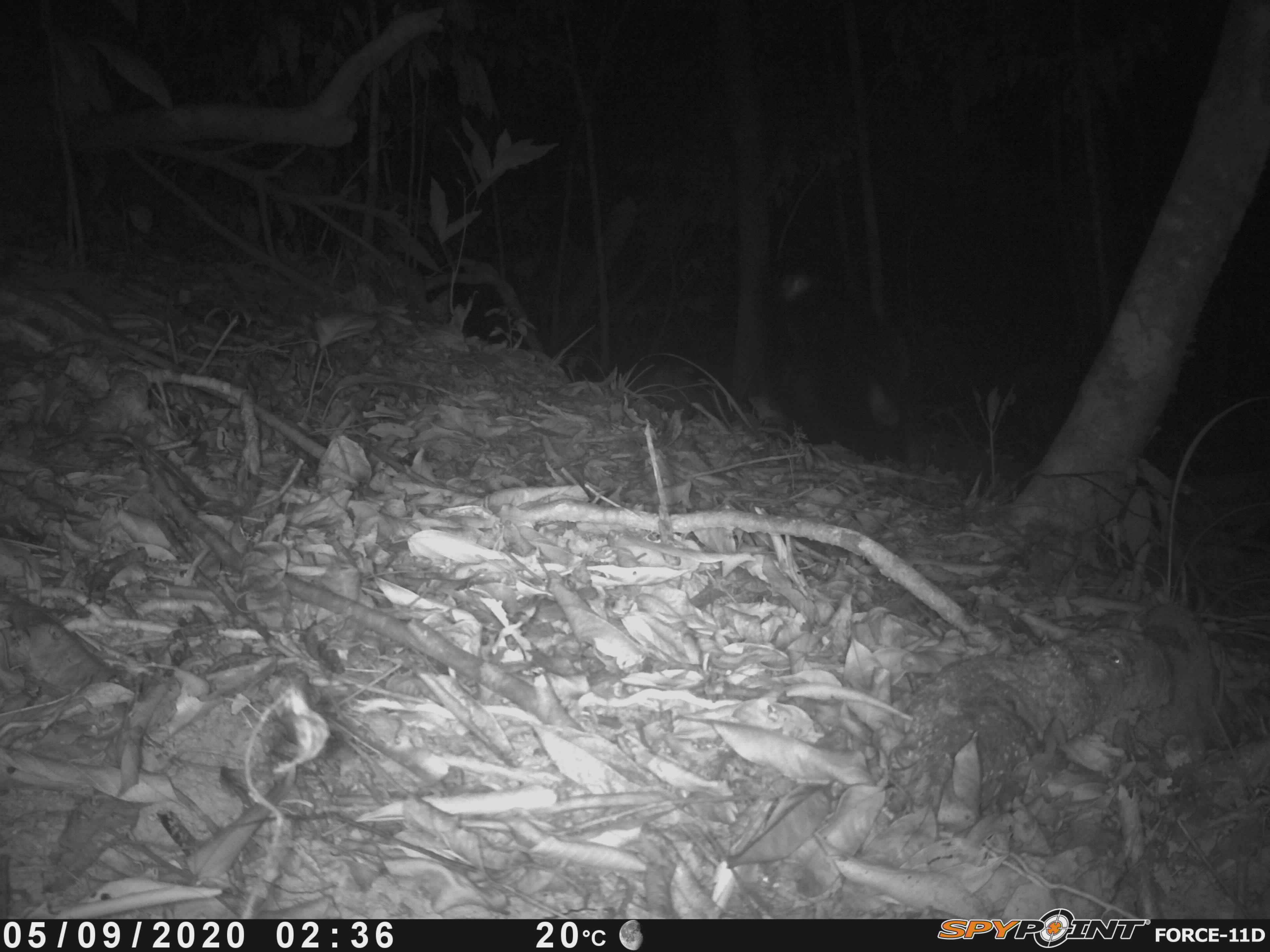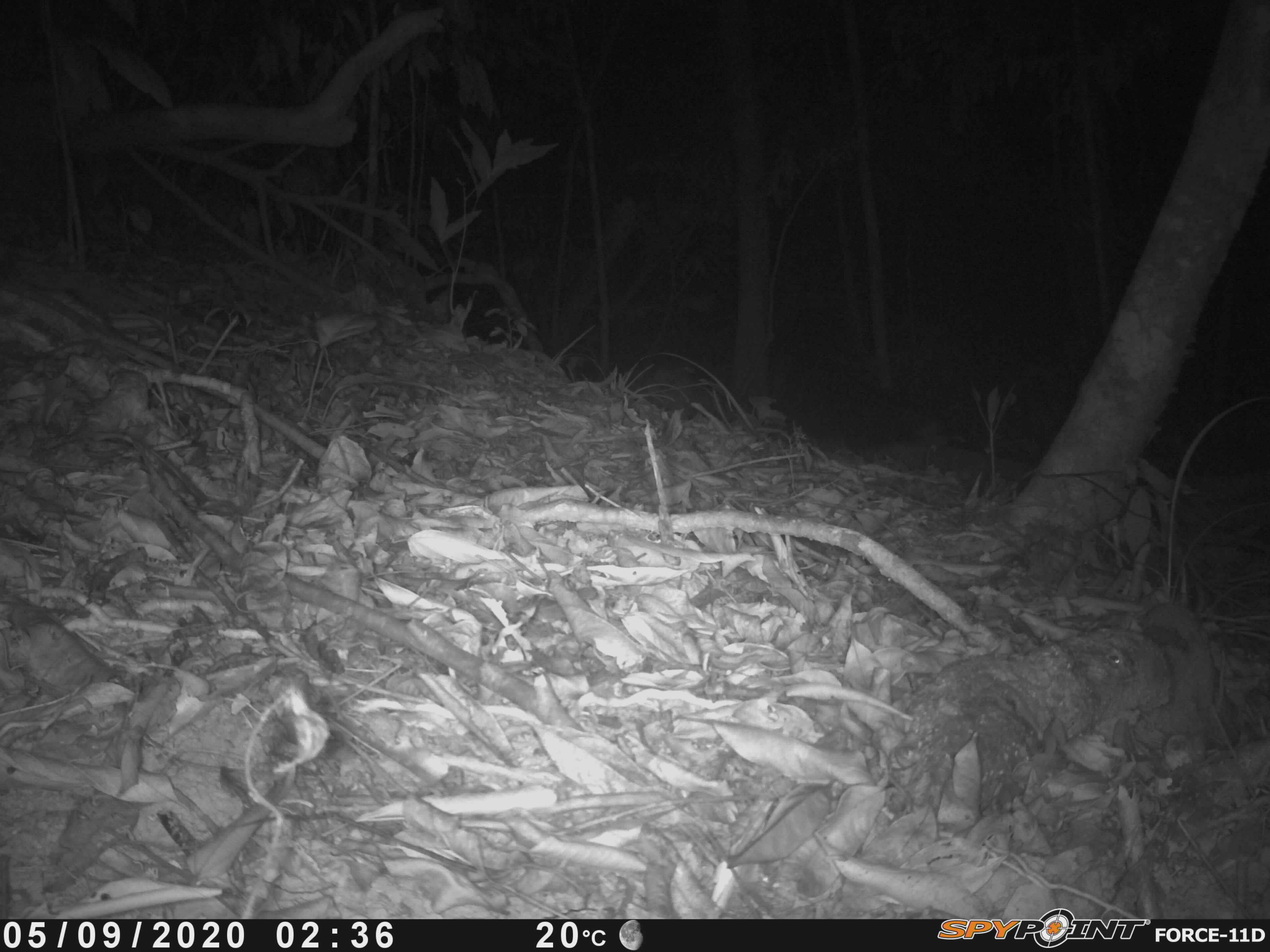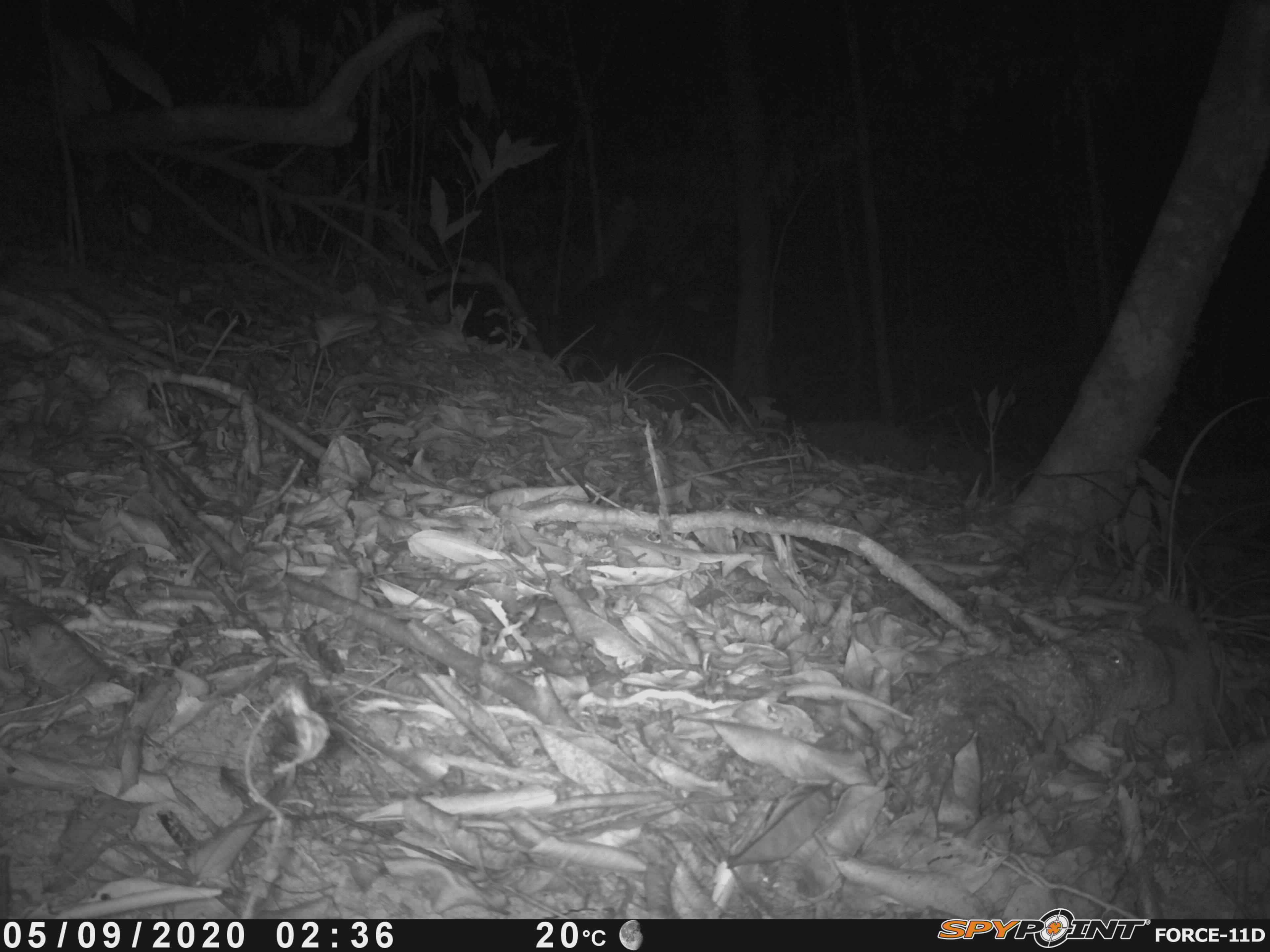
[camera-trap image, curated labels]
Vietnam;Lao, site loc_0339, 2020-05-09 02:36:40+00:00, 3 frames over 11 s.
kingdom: Animalia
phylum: Chordata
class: Mammalia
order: Carnivora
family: Viverridae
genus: Arctictis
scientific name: Arctictis binturong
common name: binturong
Binturong (Arctictis binturong). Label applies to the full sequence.